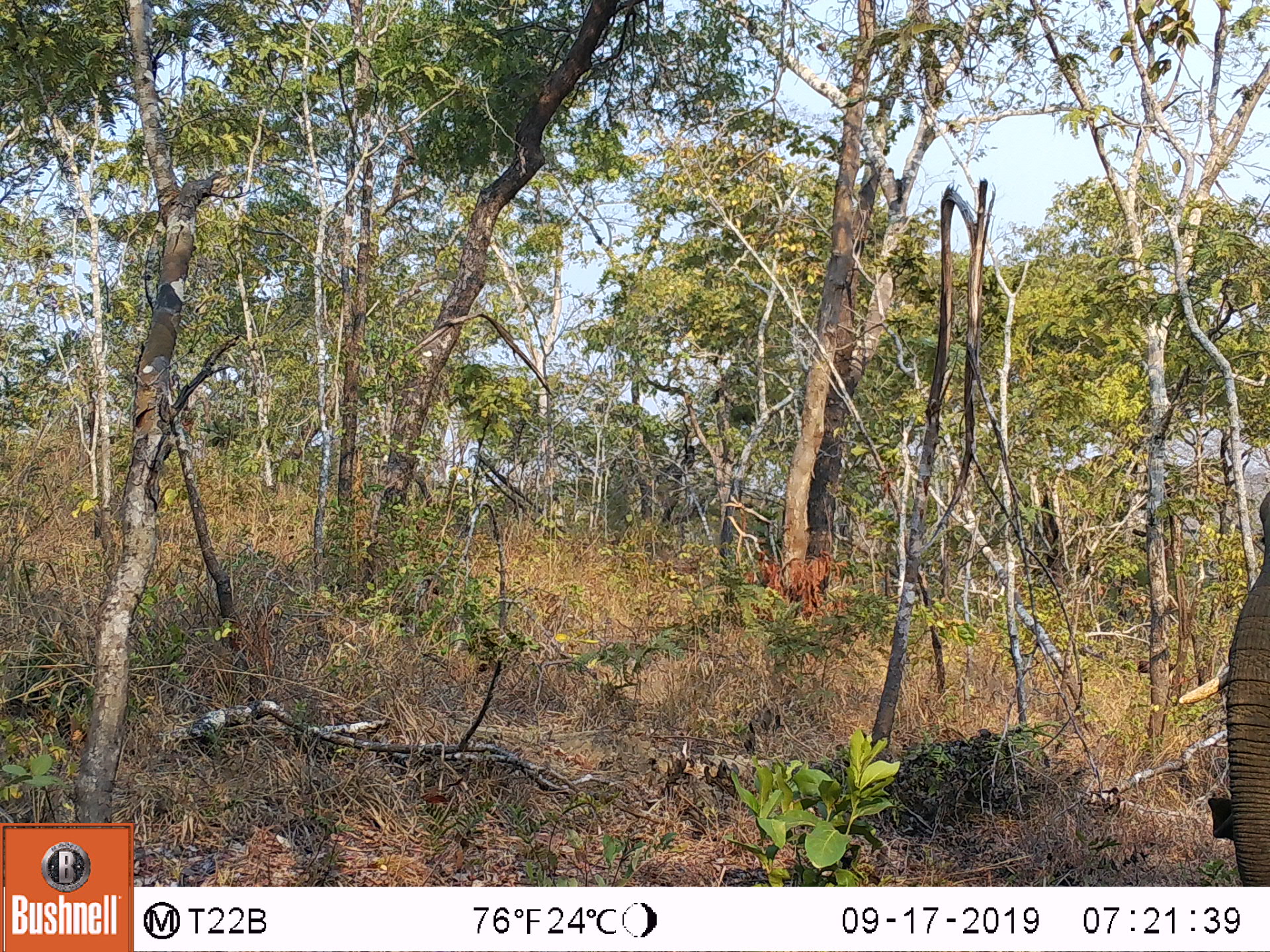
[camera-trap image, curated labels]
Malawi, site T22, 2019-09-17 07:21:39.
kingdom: Animalia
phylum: Chordata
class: Mammalia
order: Proboscidea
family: Elephantidae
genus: Loxodonta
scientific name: Loxodonta africana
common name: african savanna elephant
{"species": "african savanna elephant (Loxodonta africana)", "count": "1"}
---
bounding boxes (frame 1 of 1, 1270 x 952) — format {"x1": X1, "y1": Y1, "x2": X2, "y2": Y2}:
african savanna elephant: {"x1": 1171, "y1": 459, "x2": 1269, "y2": 885}